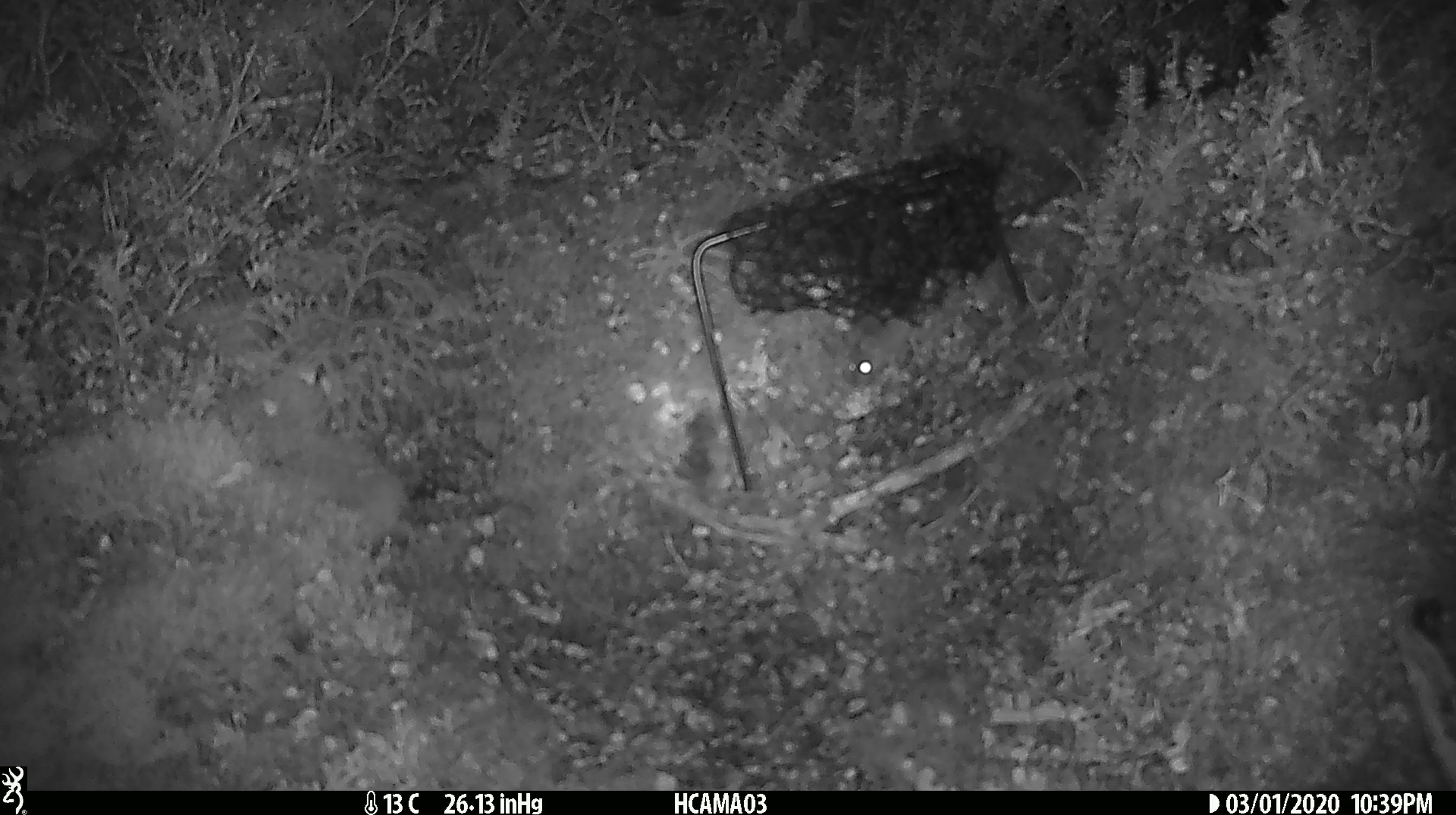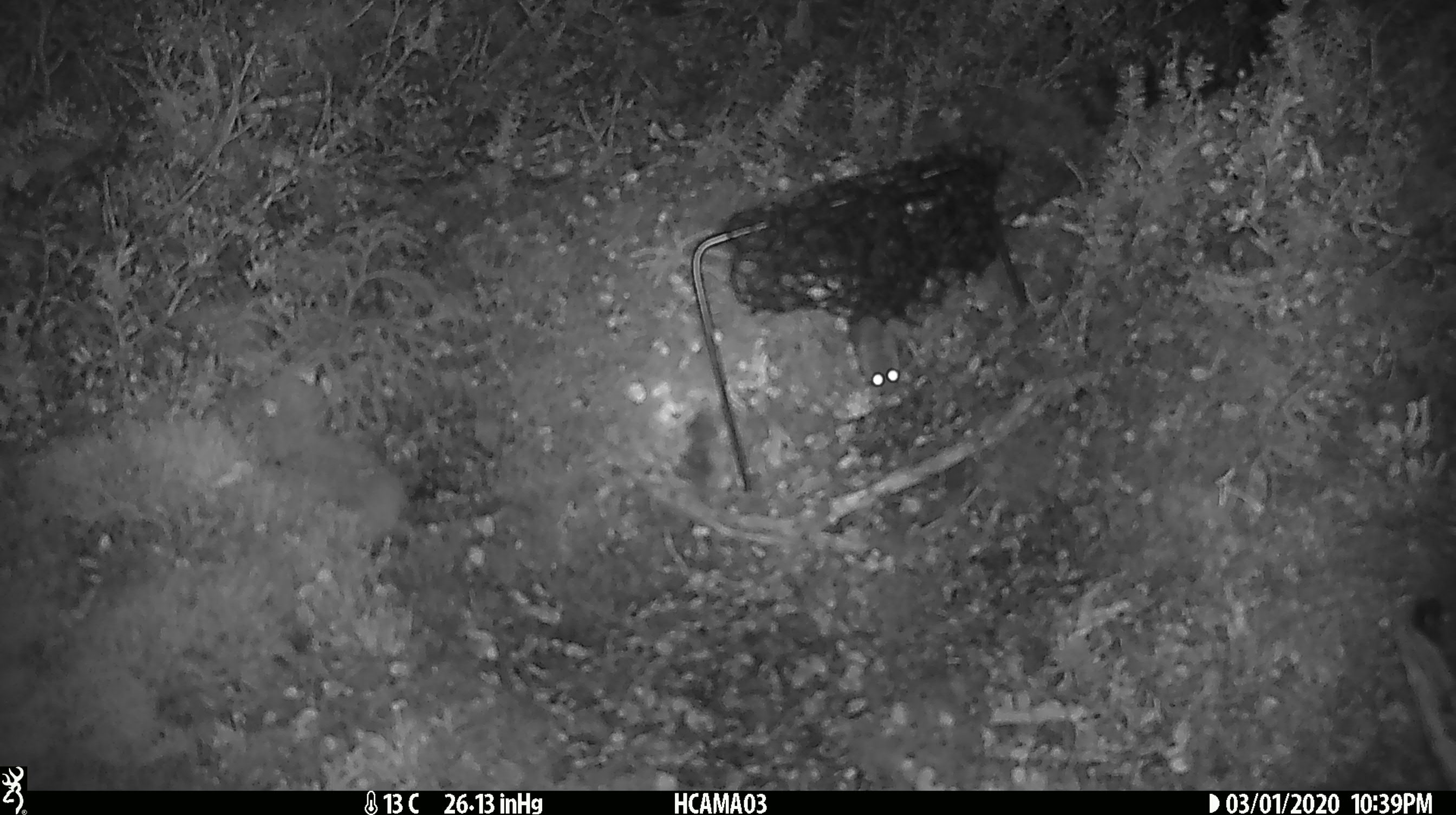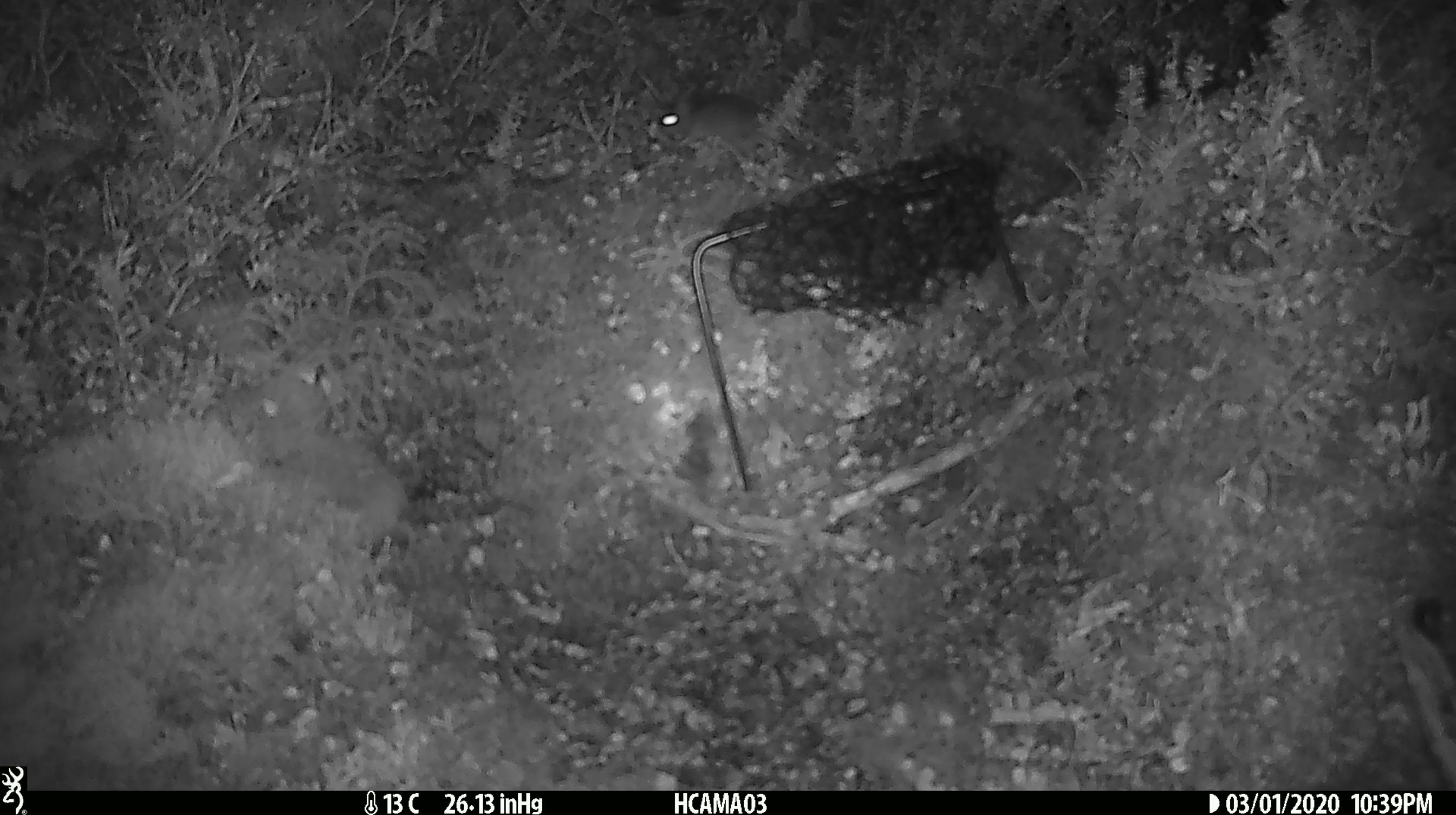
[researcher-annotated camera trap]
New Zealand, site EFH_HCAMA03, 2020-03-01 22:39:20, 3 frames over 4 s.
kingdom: Animalia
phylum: Chordata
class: Mammalia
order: Rodentia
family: Muridae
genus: Mus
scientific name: Mus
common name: mouse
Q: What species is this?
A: Mouse (Mus).